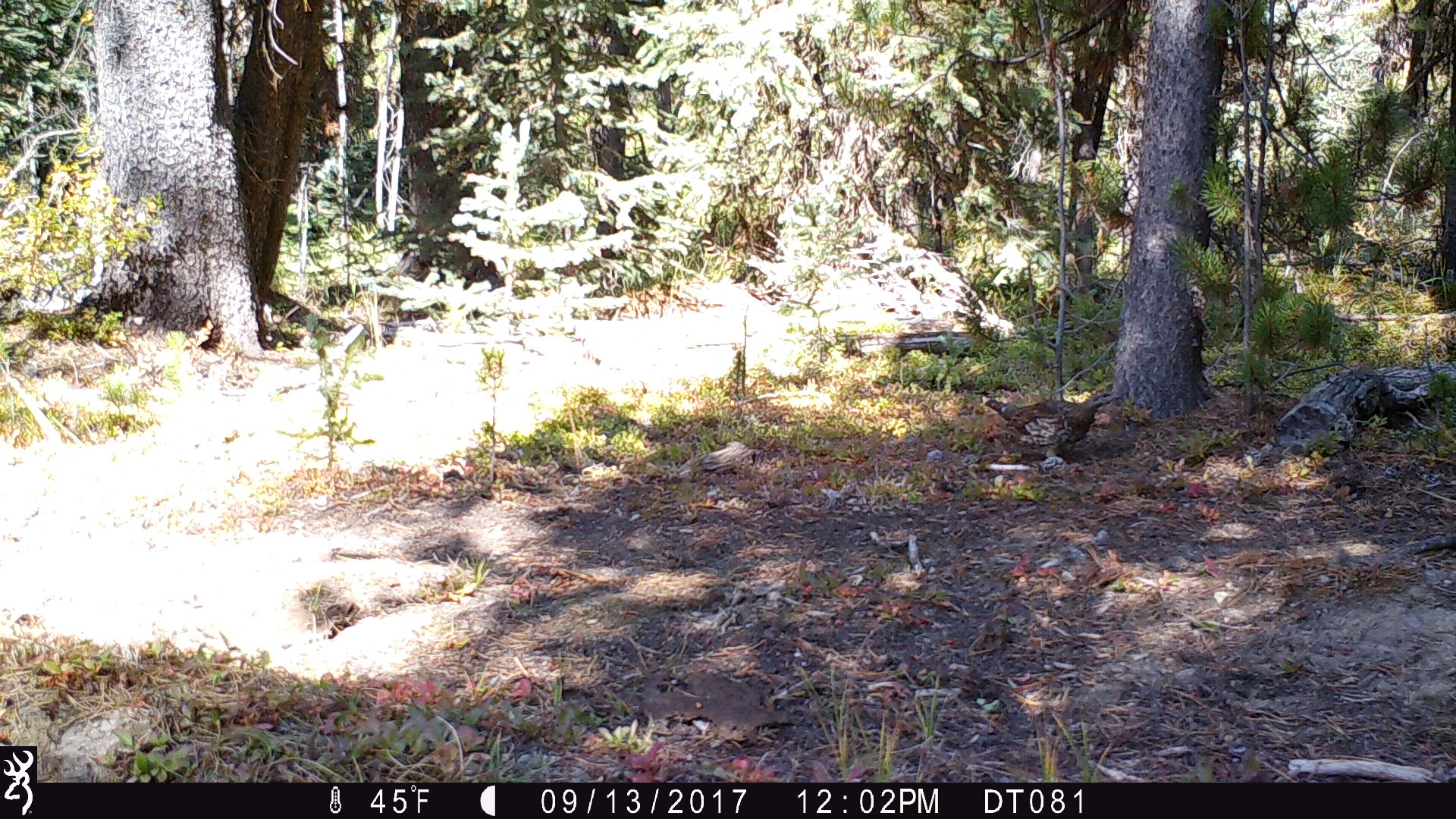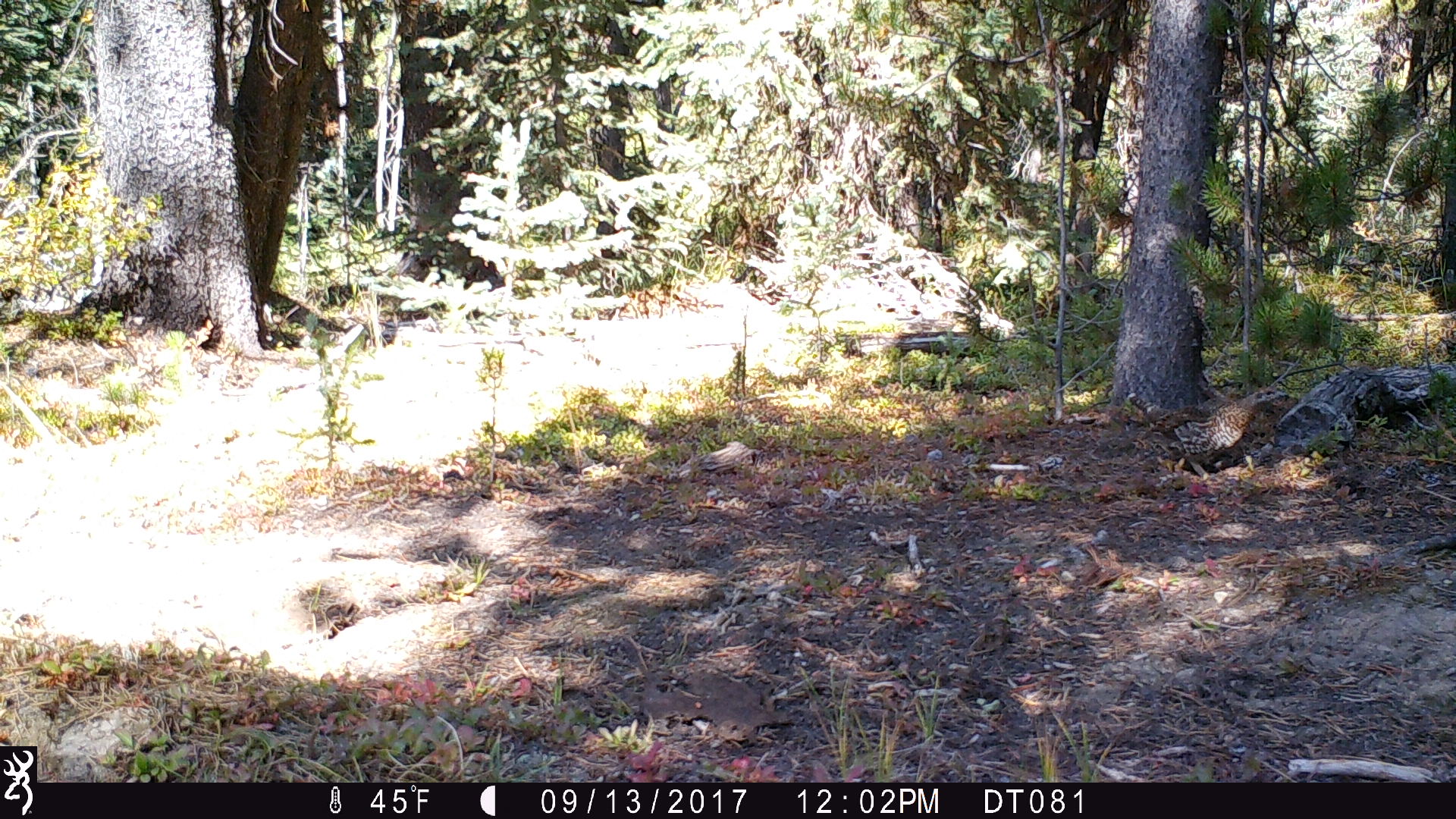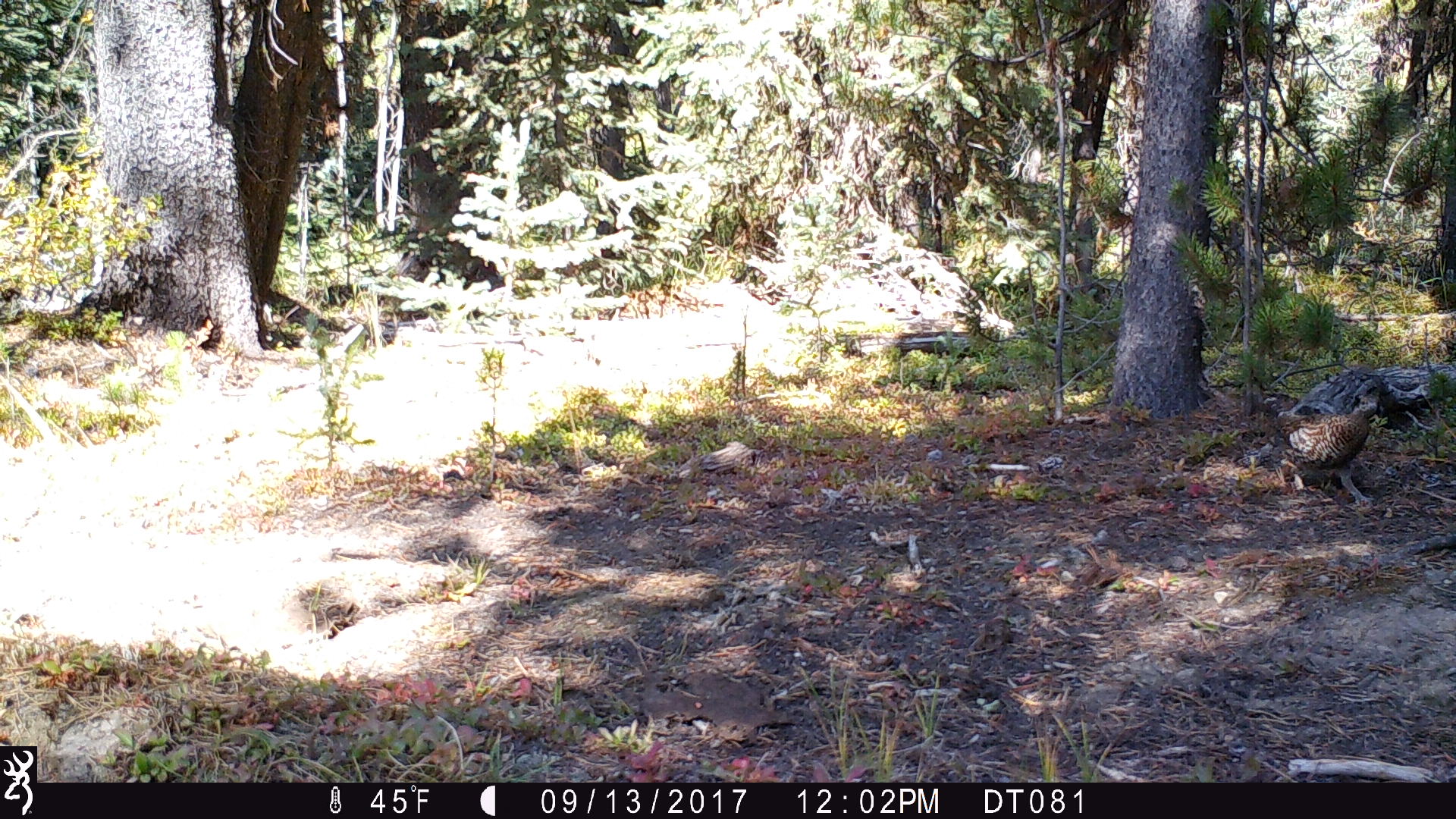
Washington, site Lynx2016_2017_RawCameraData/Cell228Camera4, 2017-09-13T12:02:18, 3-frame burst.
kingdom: Animalia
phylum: Chordata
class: Aves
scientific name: Aves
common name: birds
Aves (birds). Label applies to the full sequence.